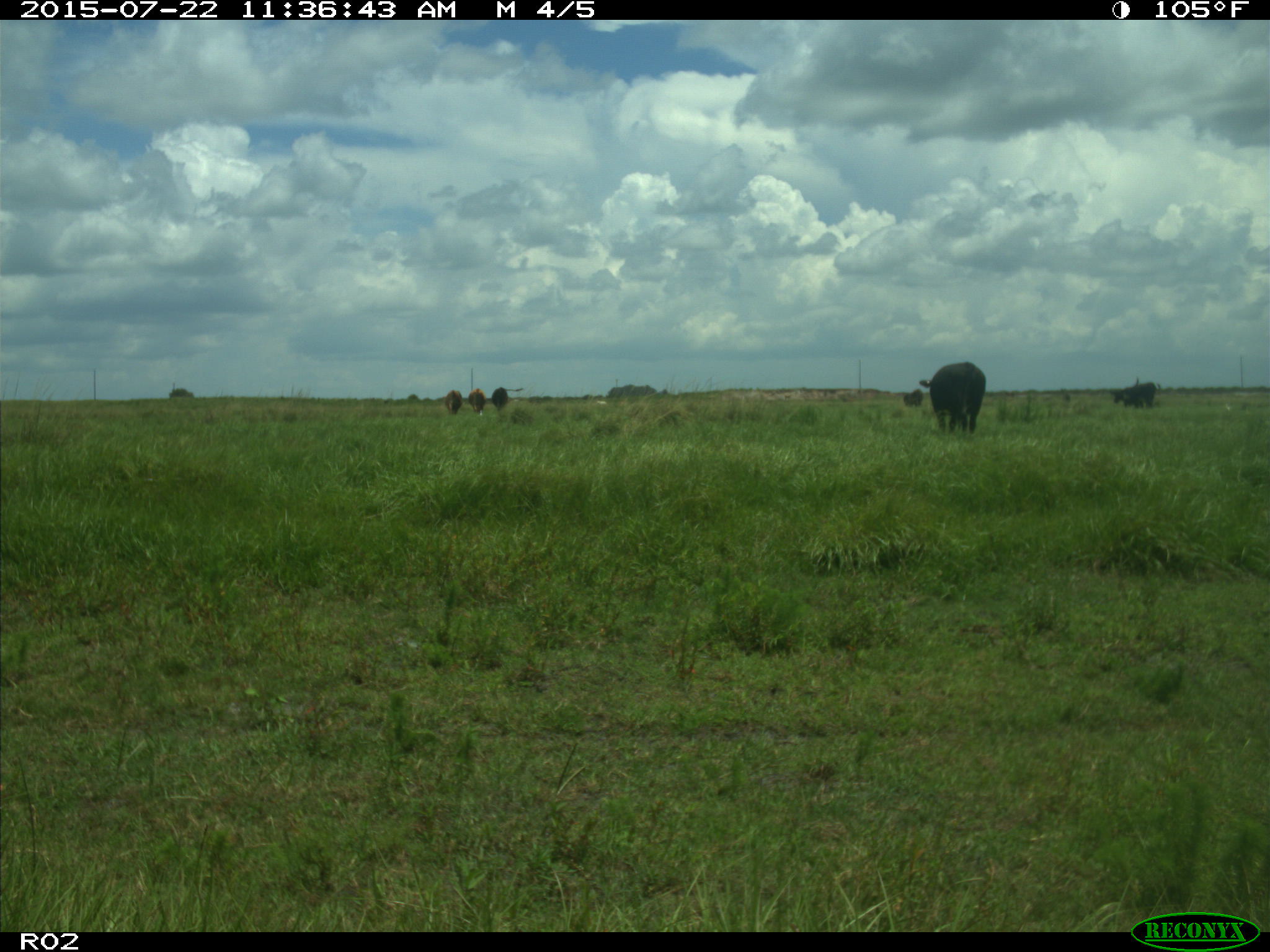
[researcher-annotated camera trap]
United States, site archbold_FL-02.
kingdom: Animalia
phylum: Chordata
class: Mammalia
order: Artiodactyla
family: Bovidae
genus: Bos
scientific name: Bos taurus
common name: domestic cow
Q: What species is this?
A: Bos taurus (domestic cow).